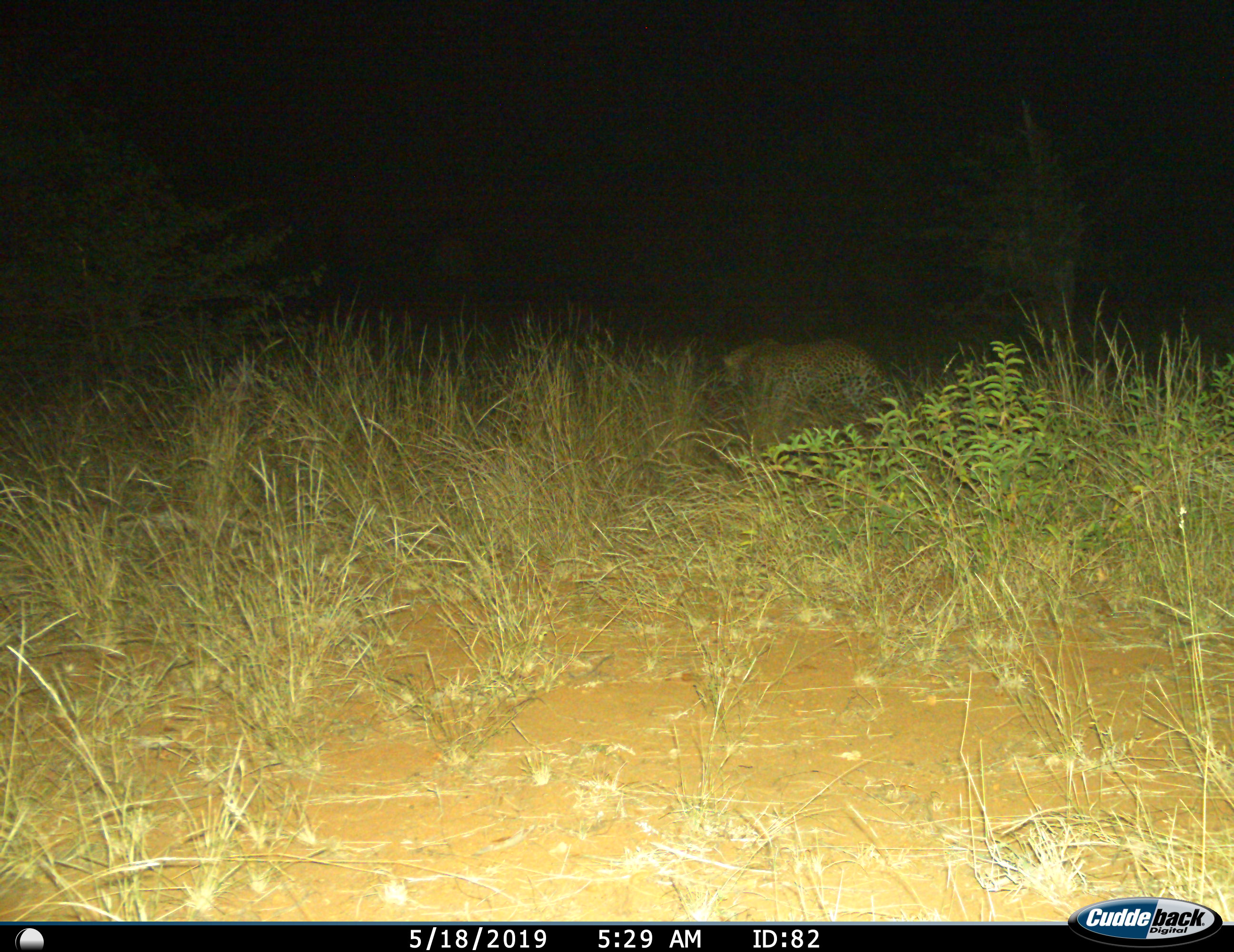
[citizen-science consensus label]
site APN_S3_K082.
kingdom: Animalia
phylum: Chordata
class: Mammalia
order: Carnivora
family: Felidae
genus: Panthera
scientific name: Panthera pardus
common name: leopard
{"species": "leopard (Panthera pardus)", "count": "1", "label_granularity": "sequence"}